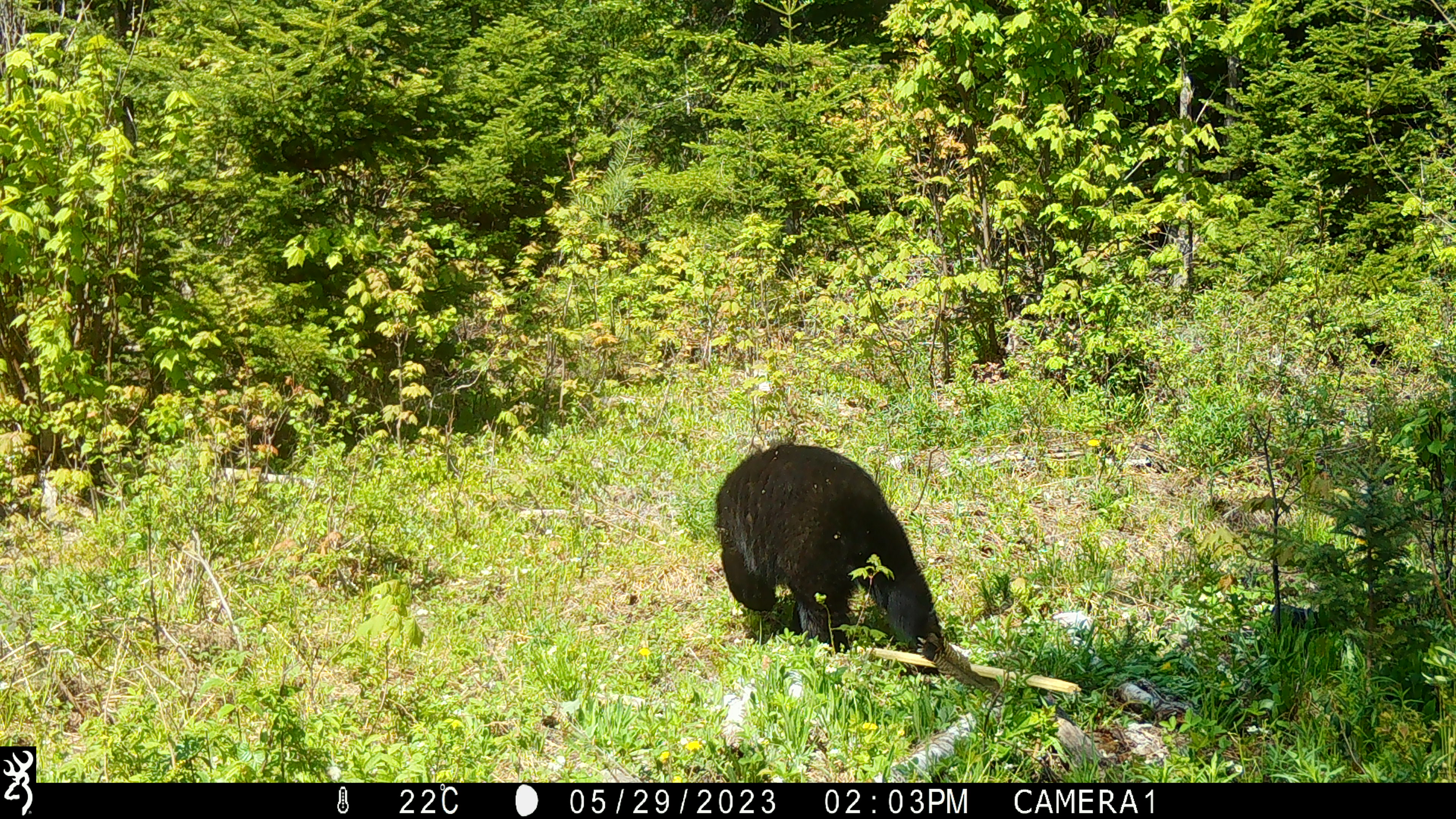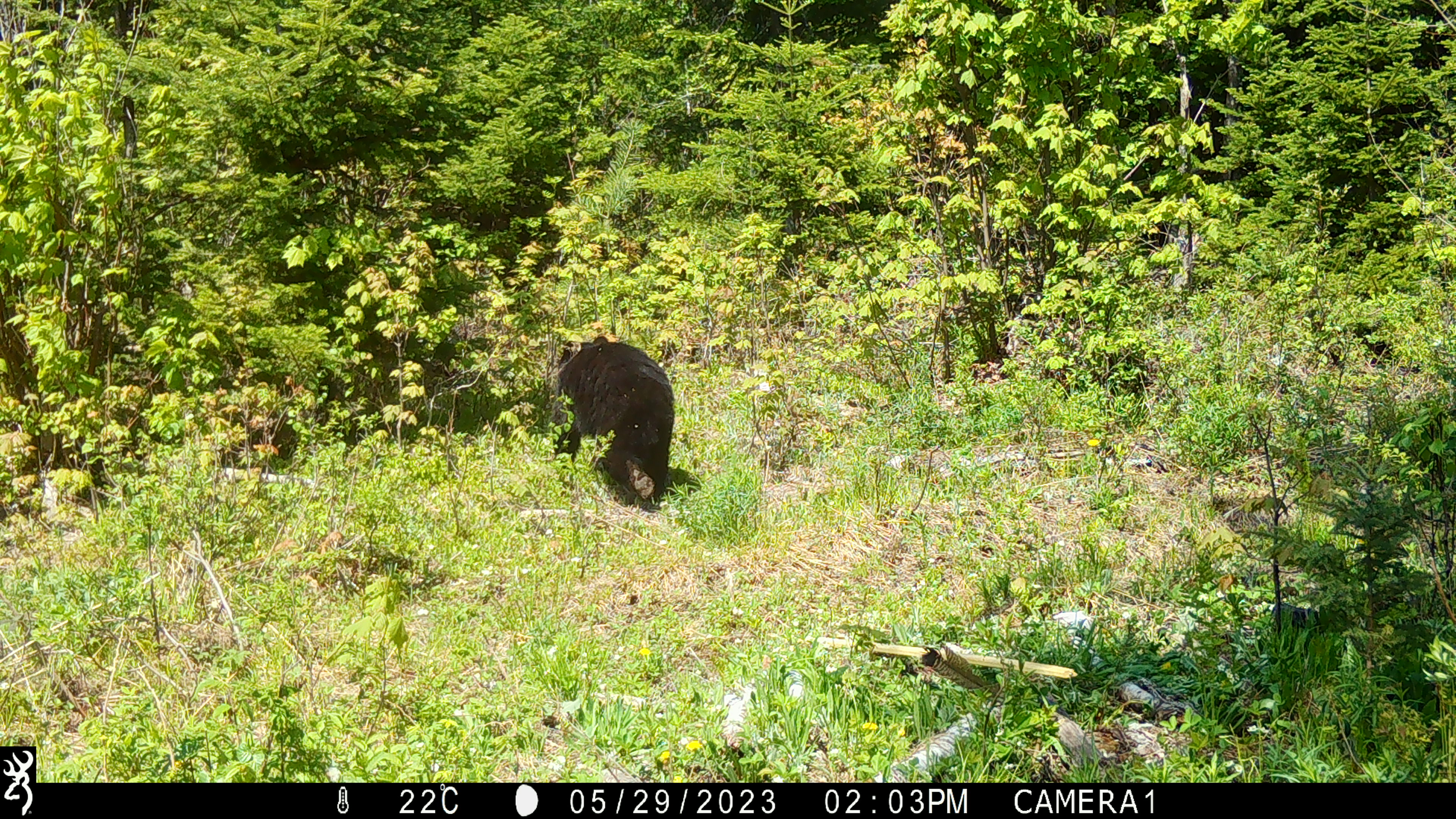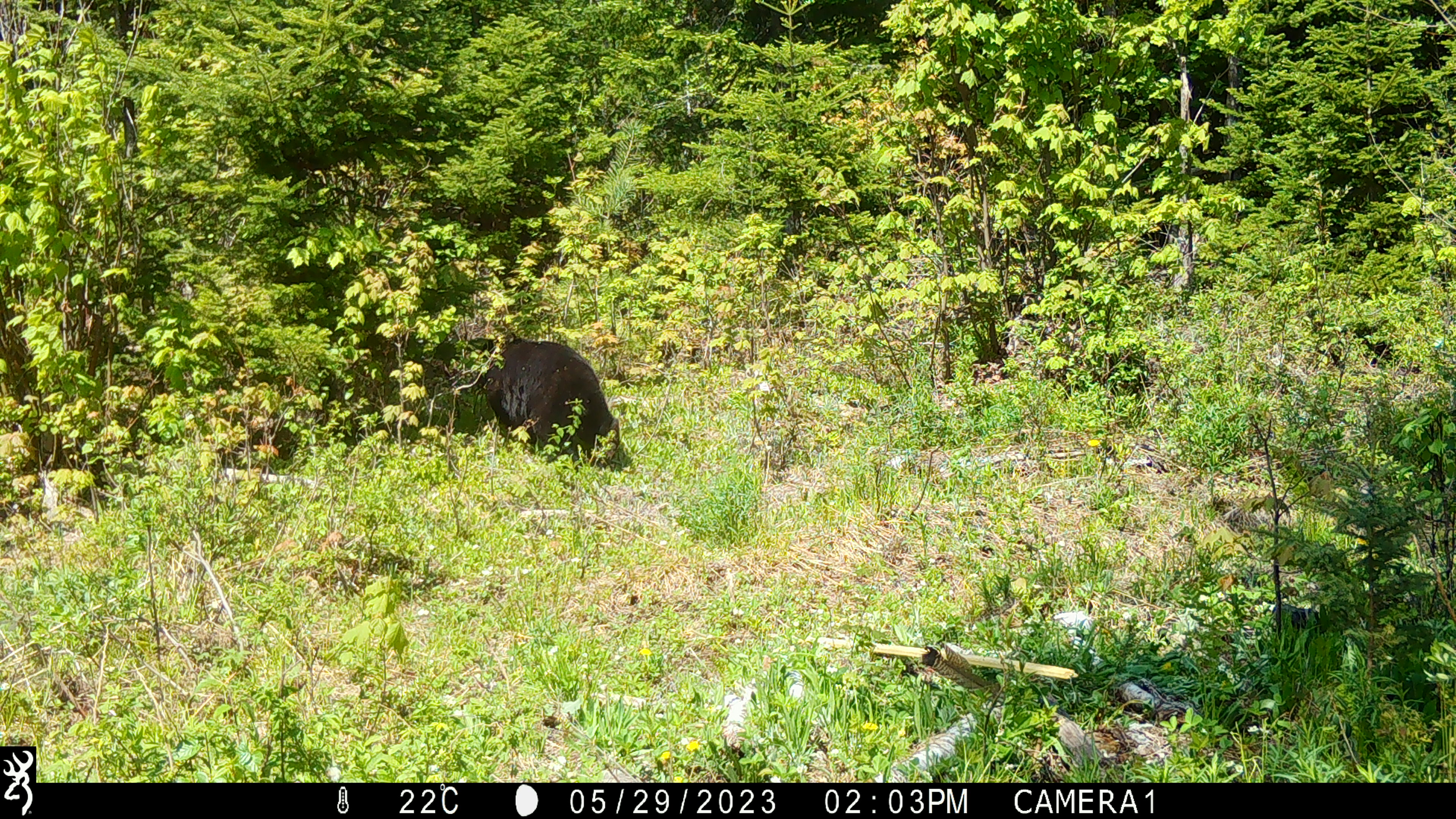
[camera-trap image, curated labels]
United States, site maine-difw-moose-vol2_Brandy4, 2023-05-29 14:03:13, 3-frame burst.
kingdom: Animalia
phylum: Chordata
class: Mammalia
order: Carnivora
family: Ursidae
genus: Ursus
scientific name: Ursus americanus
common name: black bear